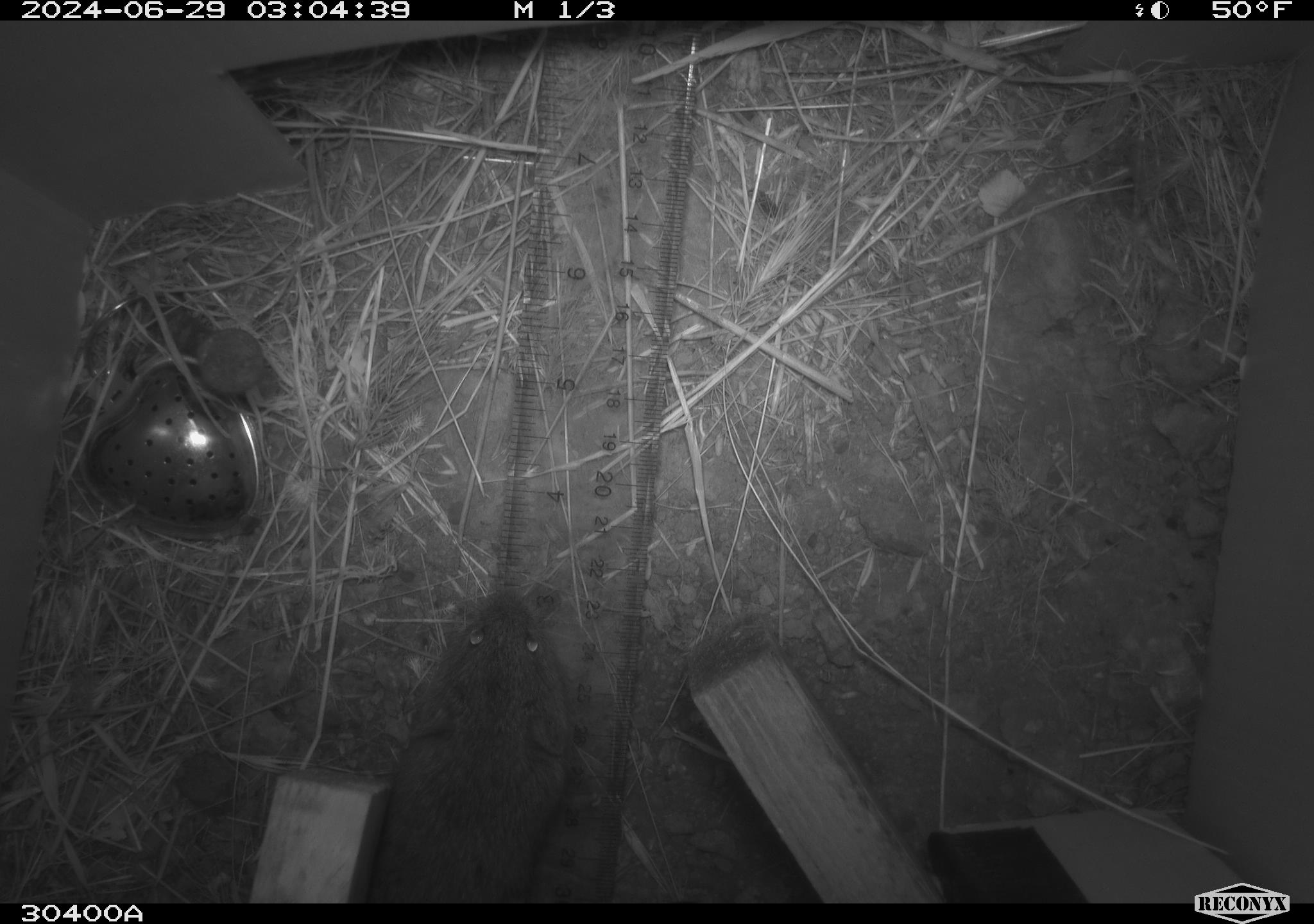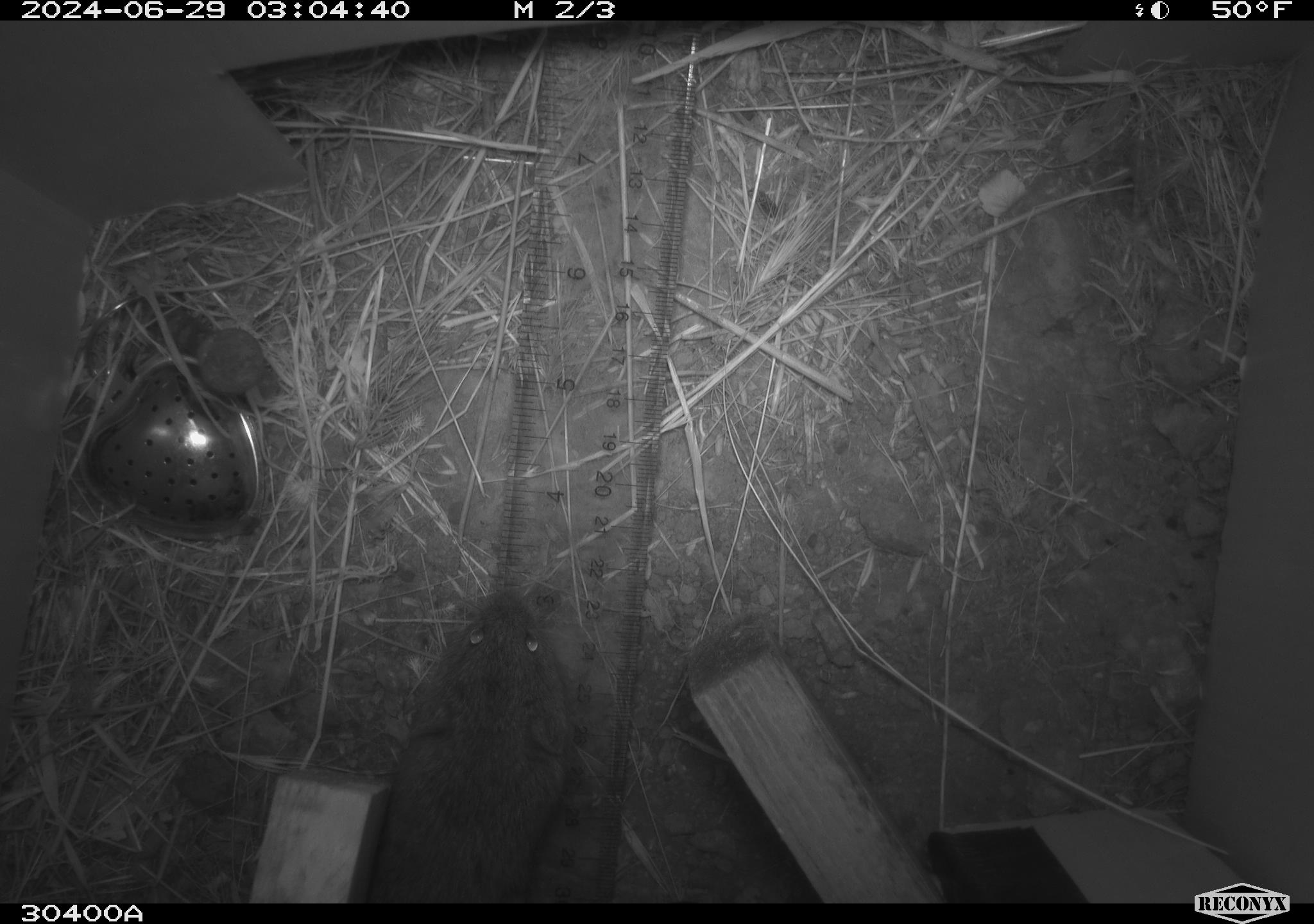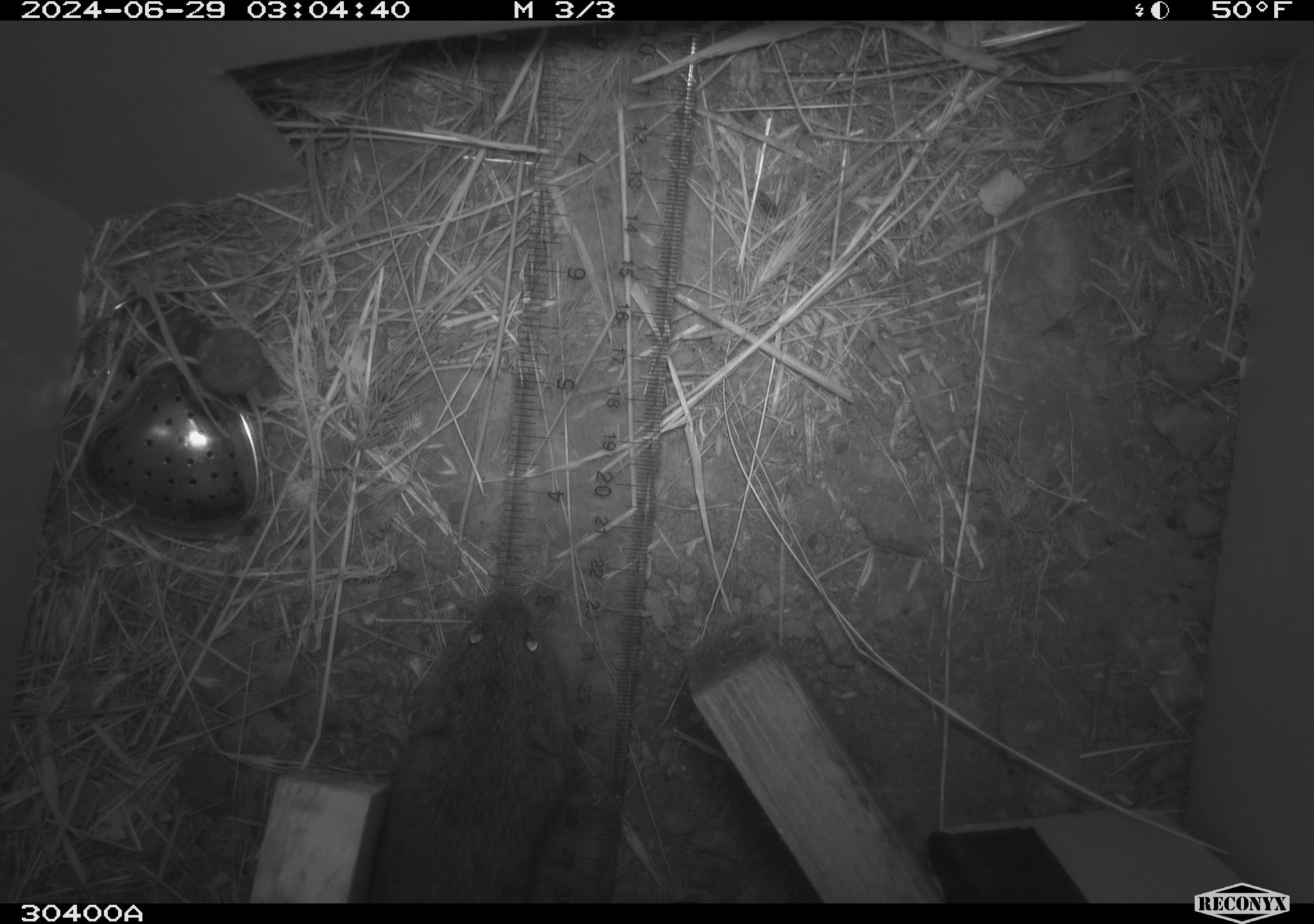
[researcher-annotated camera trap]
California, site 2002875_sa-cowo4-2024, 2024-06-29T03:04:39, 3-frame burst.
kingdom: Animalia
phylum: Chordata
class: Mammalia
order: Rodentia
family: Cricetidae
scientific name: Arvicolinae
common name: voles, lemmings, and muskrats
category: arvicolinae subfamily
Arvicolinae subfamily (voles, lemmings, and muskrats) (Arvicolinae).